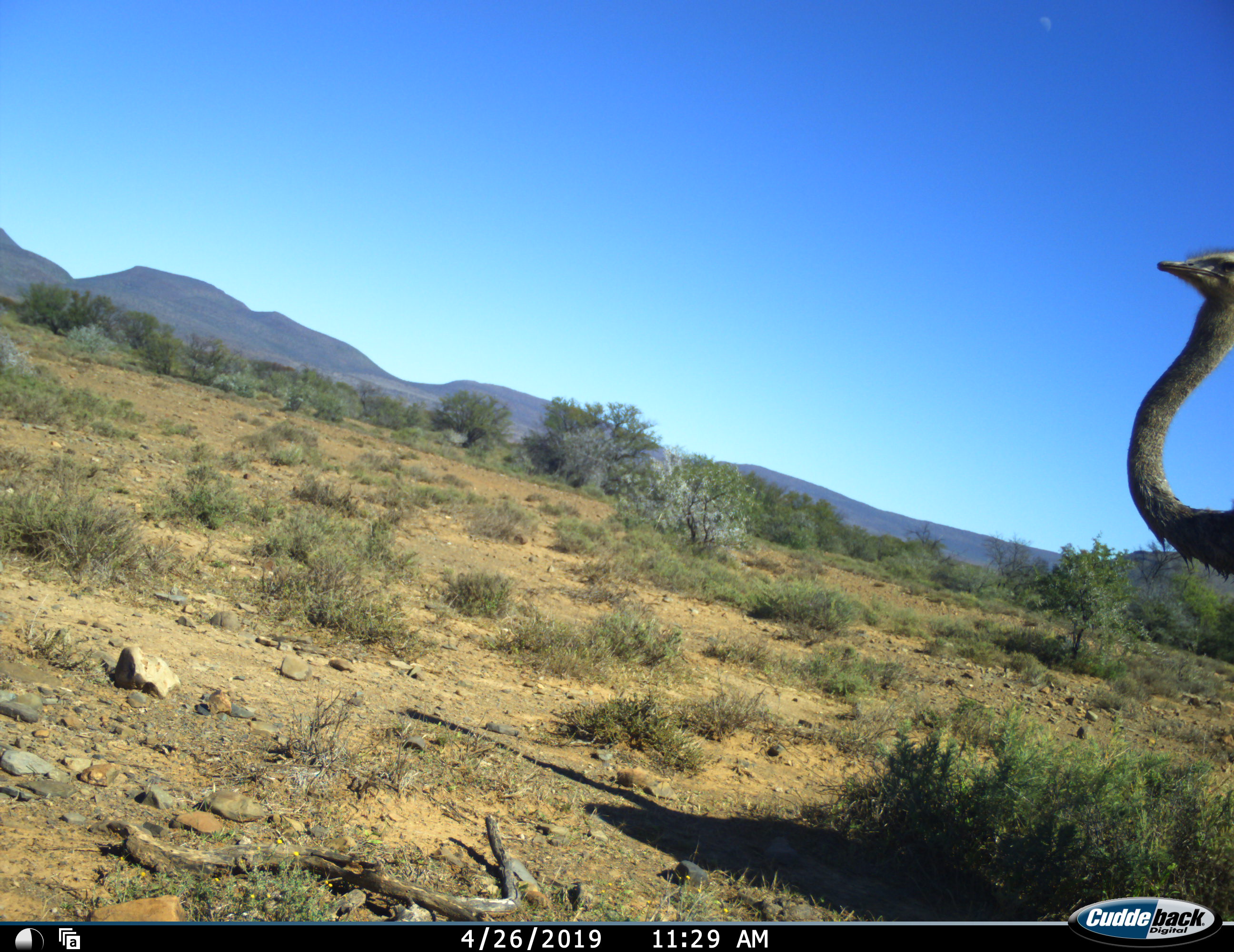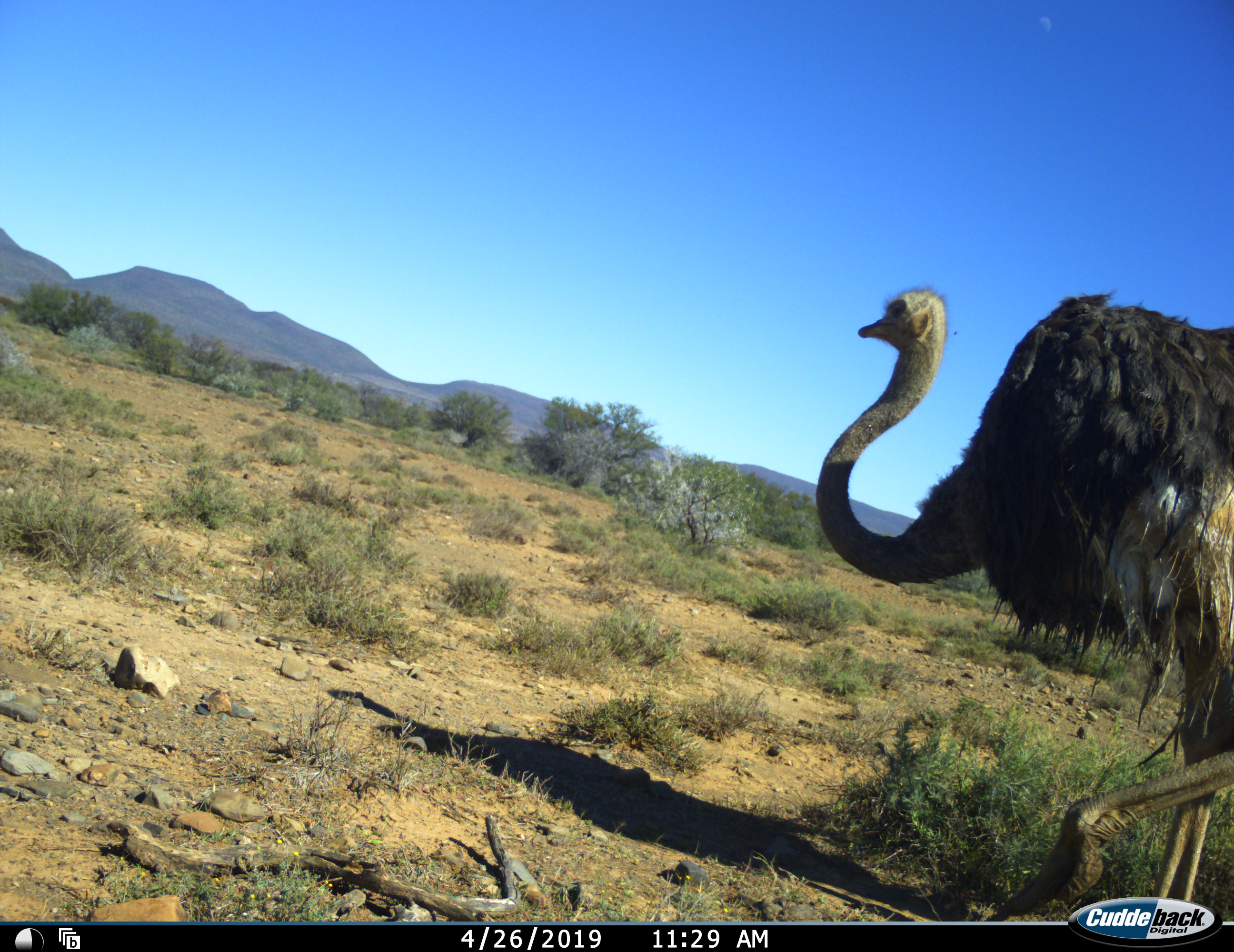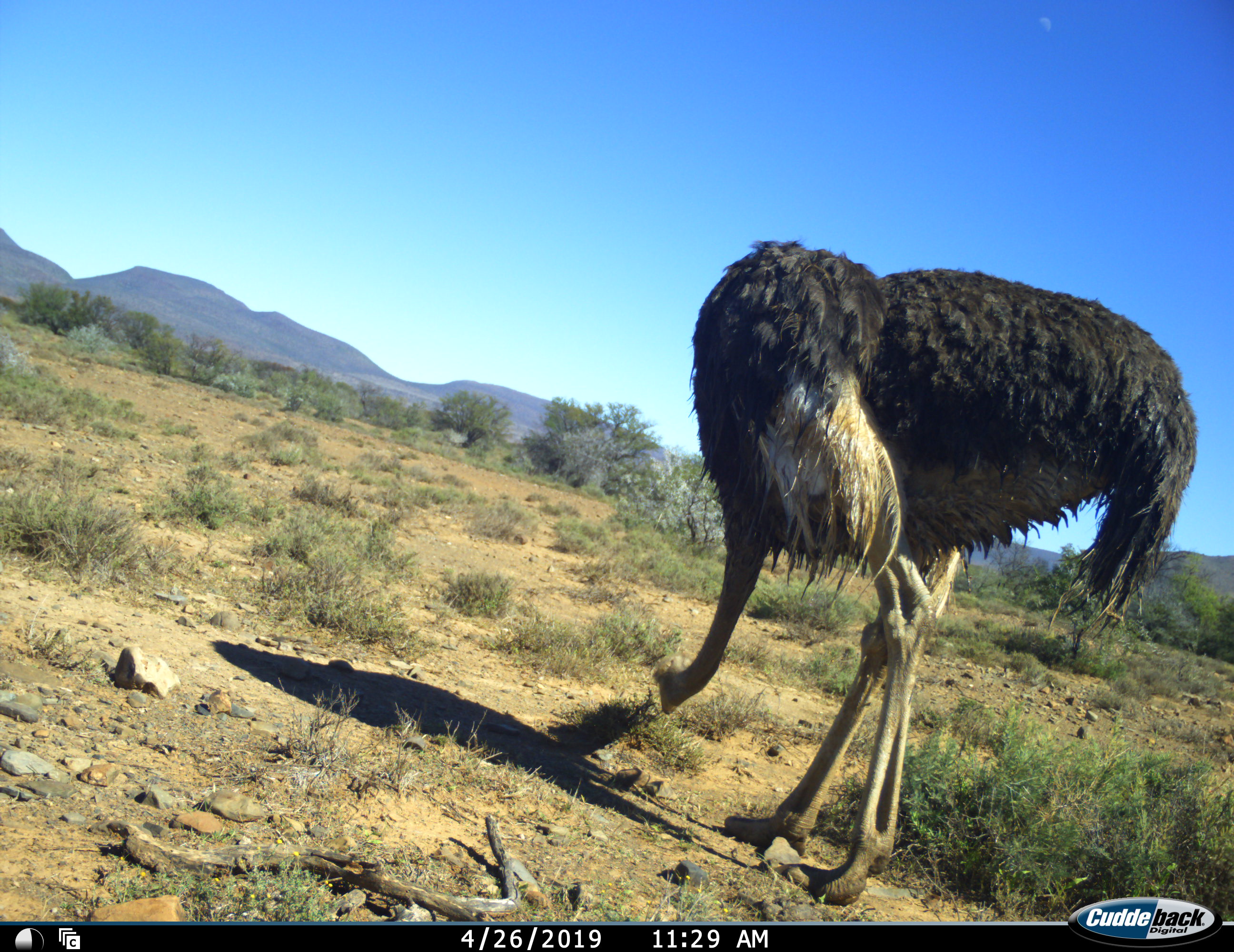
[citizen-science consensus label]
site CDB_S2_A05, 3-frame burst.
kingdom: Animalia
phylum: Chordata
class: Aves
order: Struthioniformes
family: Struthionidae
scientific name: Struthionidae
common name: ostrich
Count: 1.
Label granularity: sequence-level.